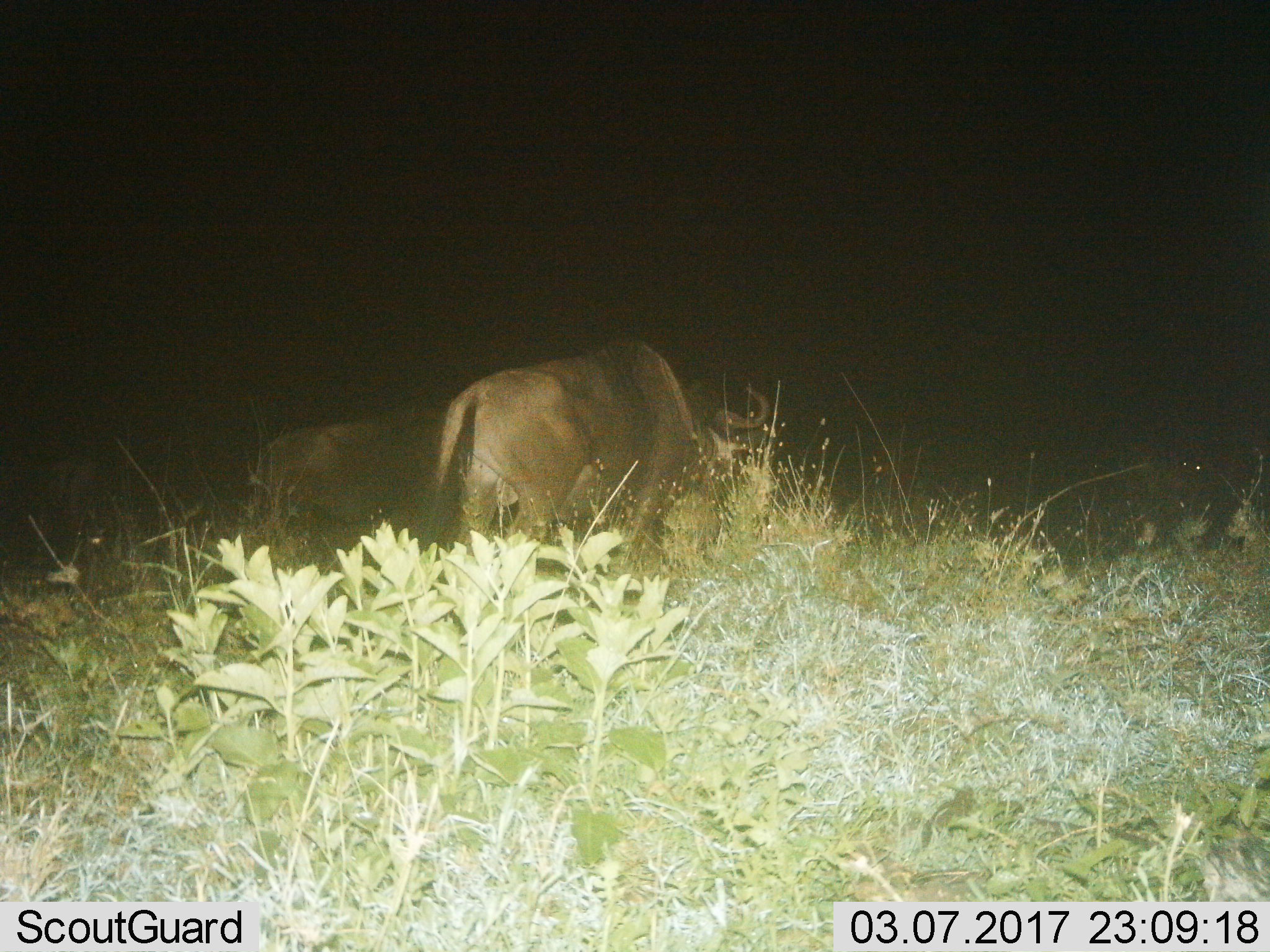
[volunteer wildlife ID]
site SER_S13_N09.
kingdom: Animalia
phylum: Chordata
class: Mammalia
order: Artiodactyla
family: Bovidae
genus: Connochaetes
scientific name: Connochaetes taurinus taurinus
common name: blue wildebeest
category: wildebeestblue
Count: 2.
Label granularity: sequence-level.